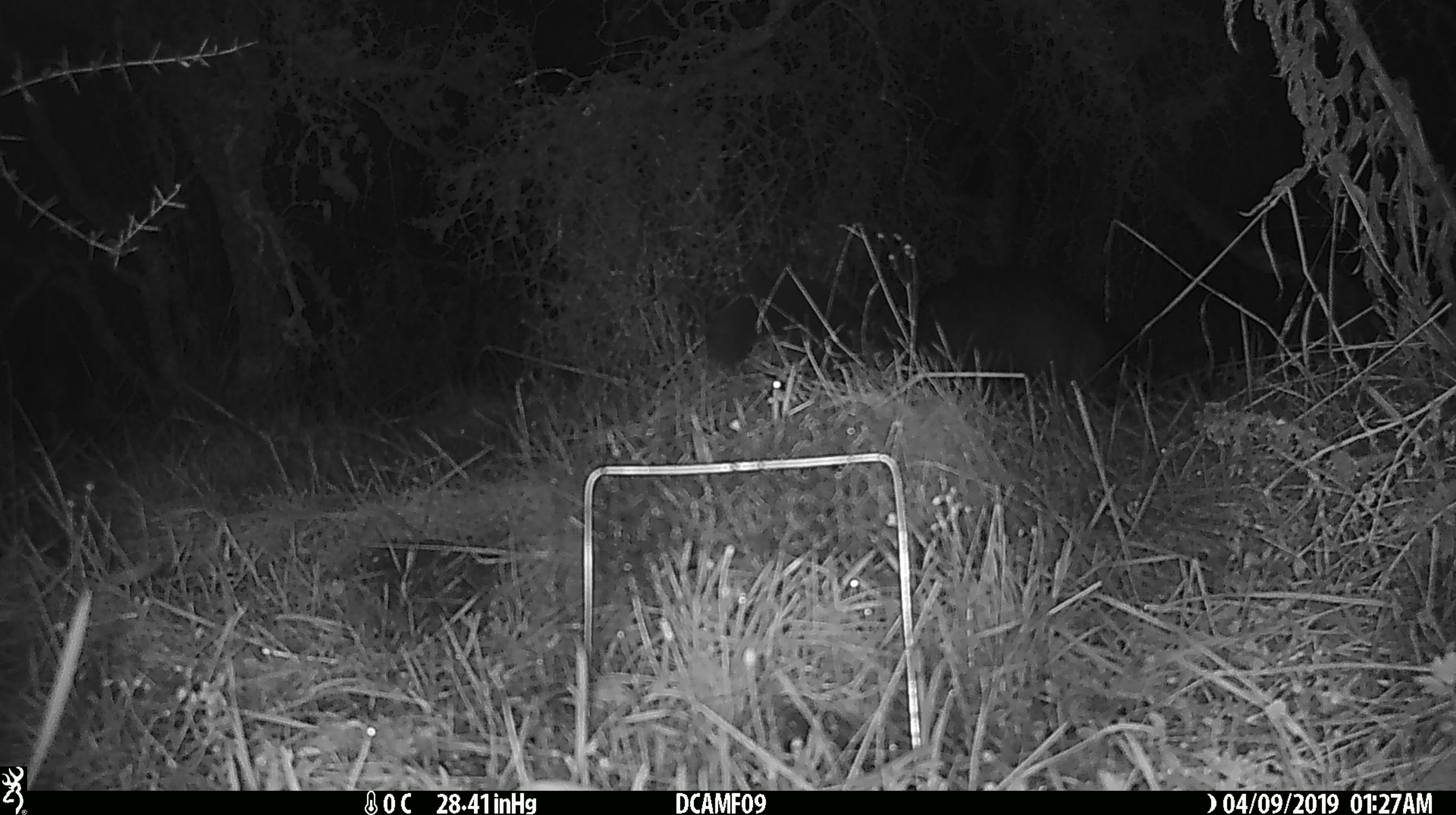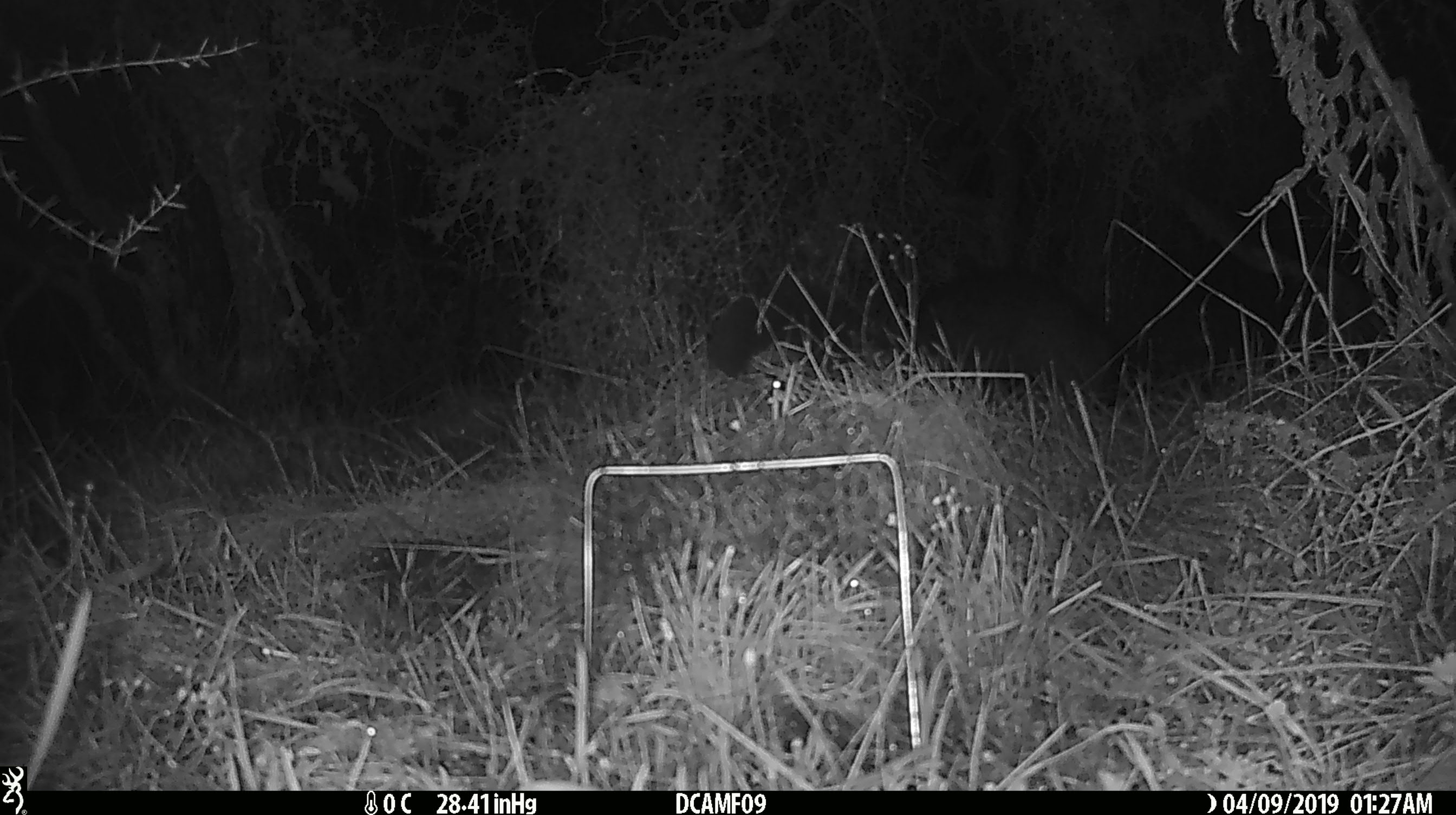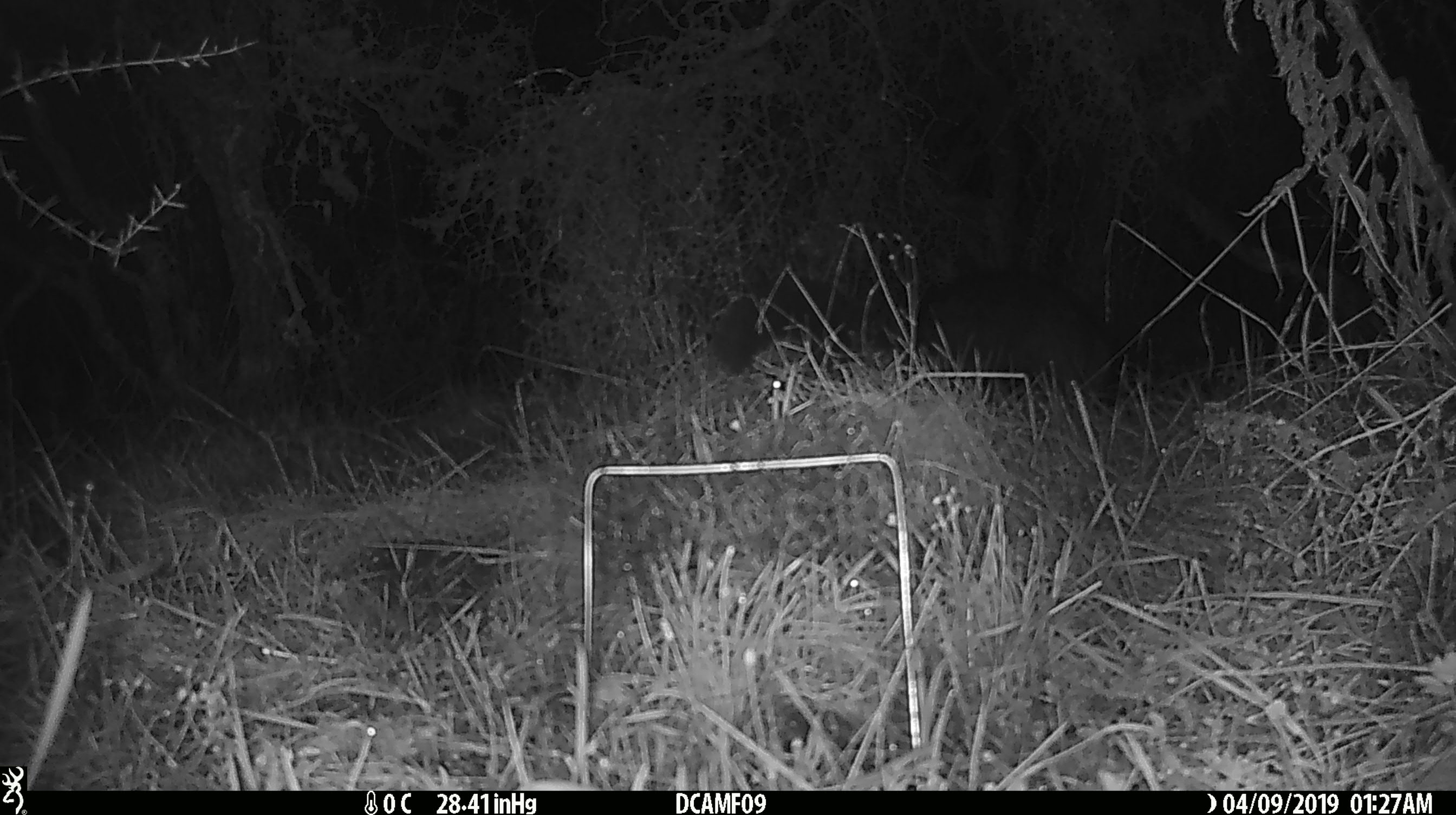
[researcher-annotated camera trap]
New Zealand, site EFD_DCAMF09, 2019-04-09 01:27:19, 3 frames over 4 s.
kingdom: Animalia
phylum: Chordata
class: Mammalia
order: Diprotodontia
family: Phalangeridae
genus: Trichosurus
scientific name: Trichosurus vulpecula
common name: common brushtail possum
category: possum